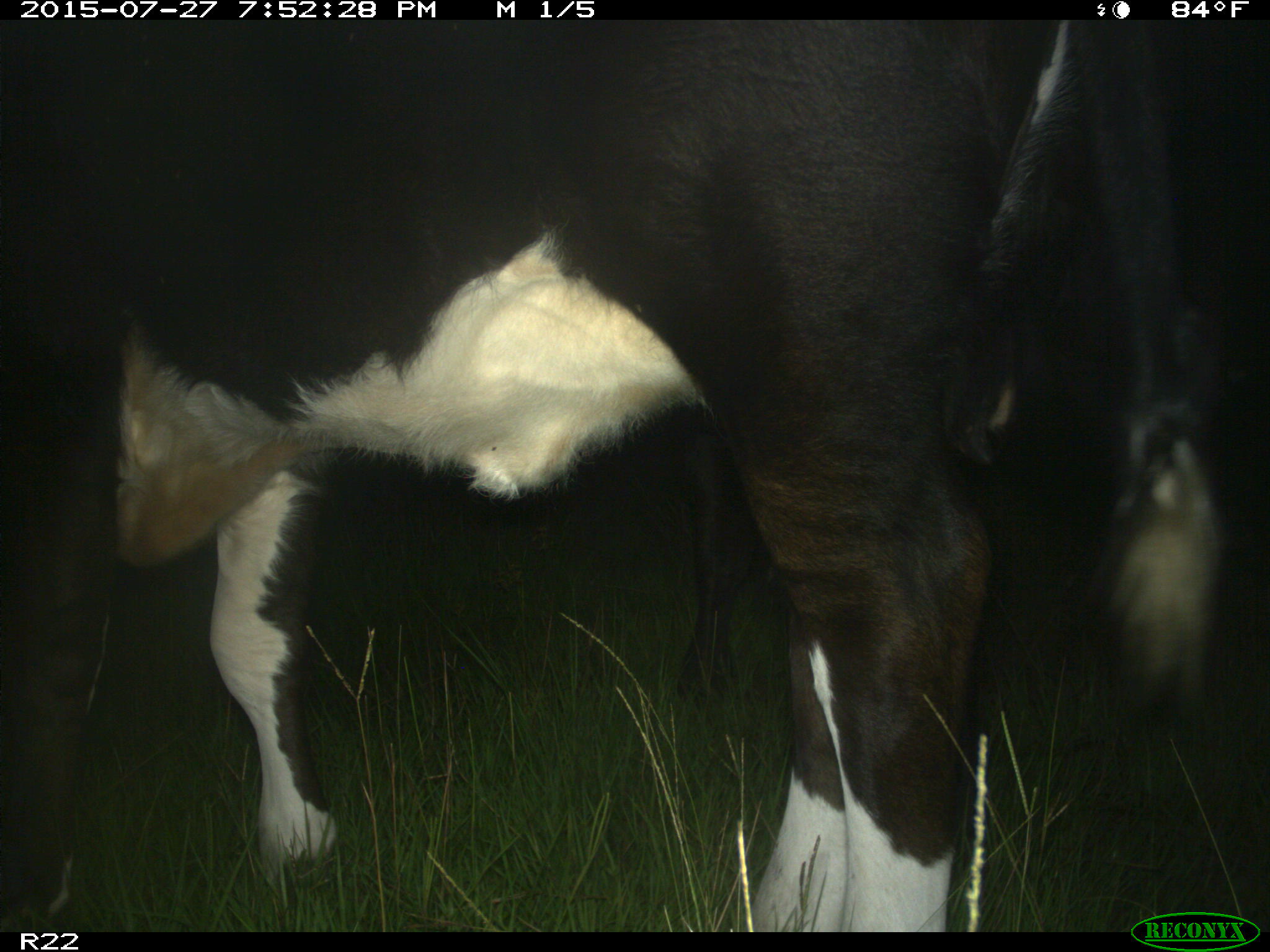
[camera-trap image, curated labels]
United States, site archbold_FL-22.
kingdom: Animalia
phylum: Chordata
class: Mammalia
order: Artiodactyla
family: Bovidae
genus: Bos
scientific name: Bos taurus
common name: domestic cow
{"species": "Bos taurus (domestic cow)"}